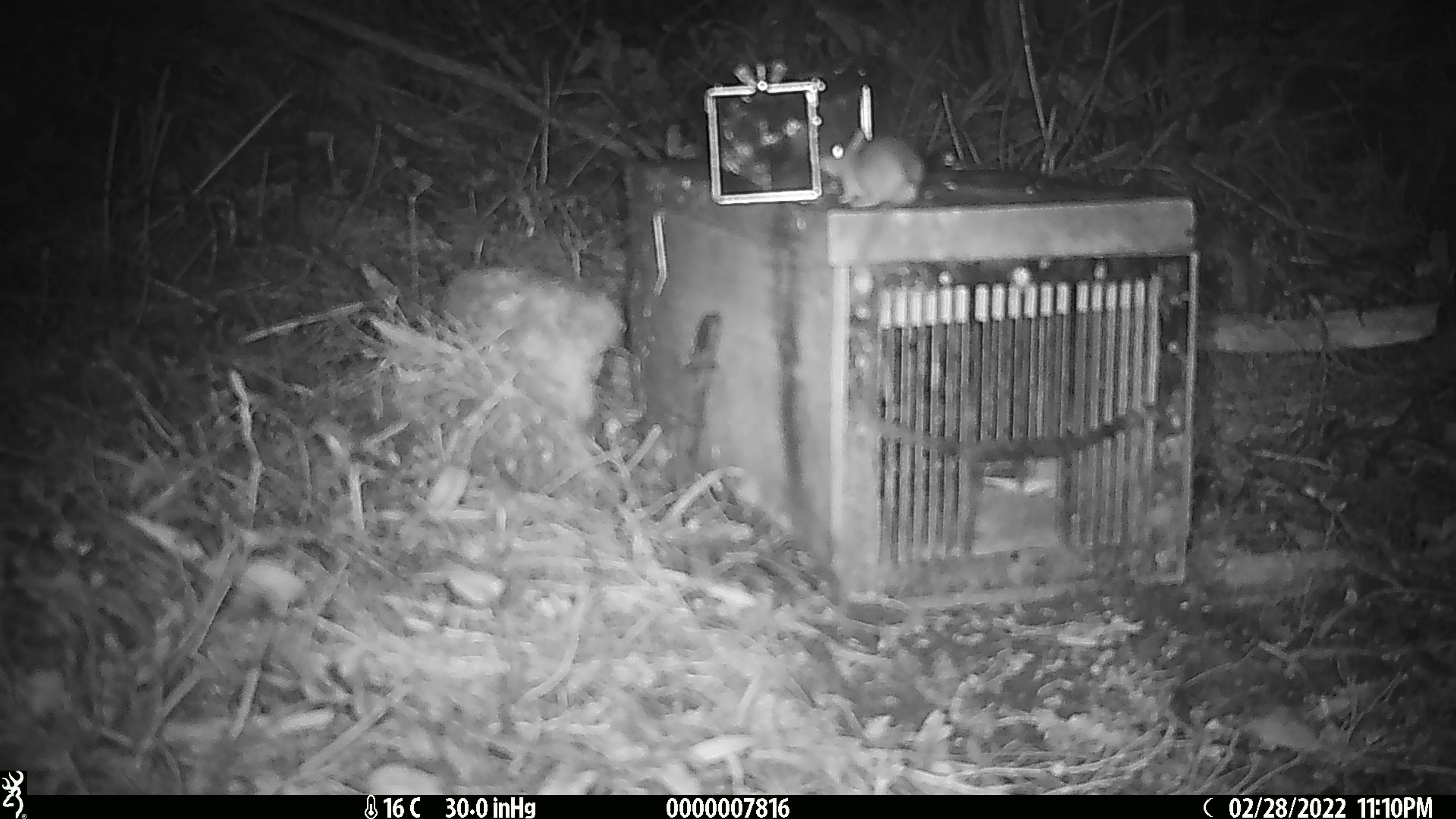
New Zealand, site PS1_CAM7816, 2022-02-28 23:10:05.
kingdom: Animalia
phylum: Chordata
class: Mammalia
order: Rodentia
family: Muridae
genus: Mus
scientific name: Mus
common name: mouse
Mouse (Mus).